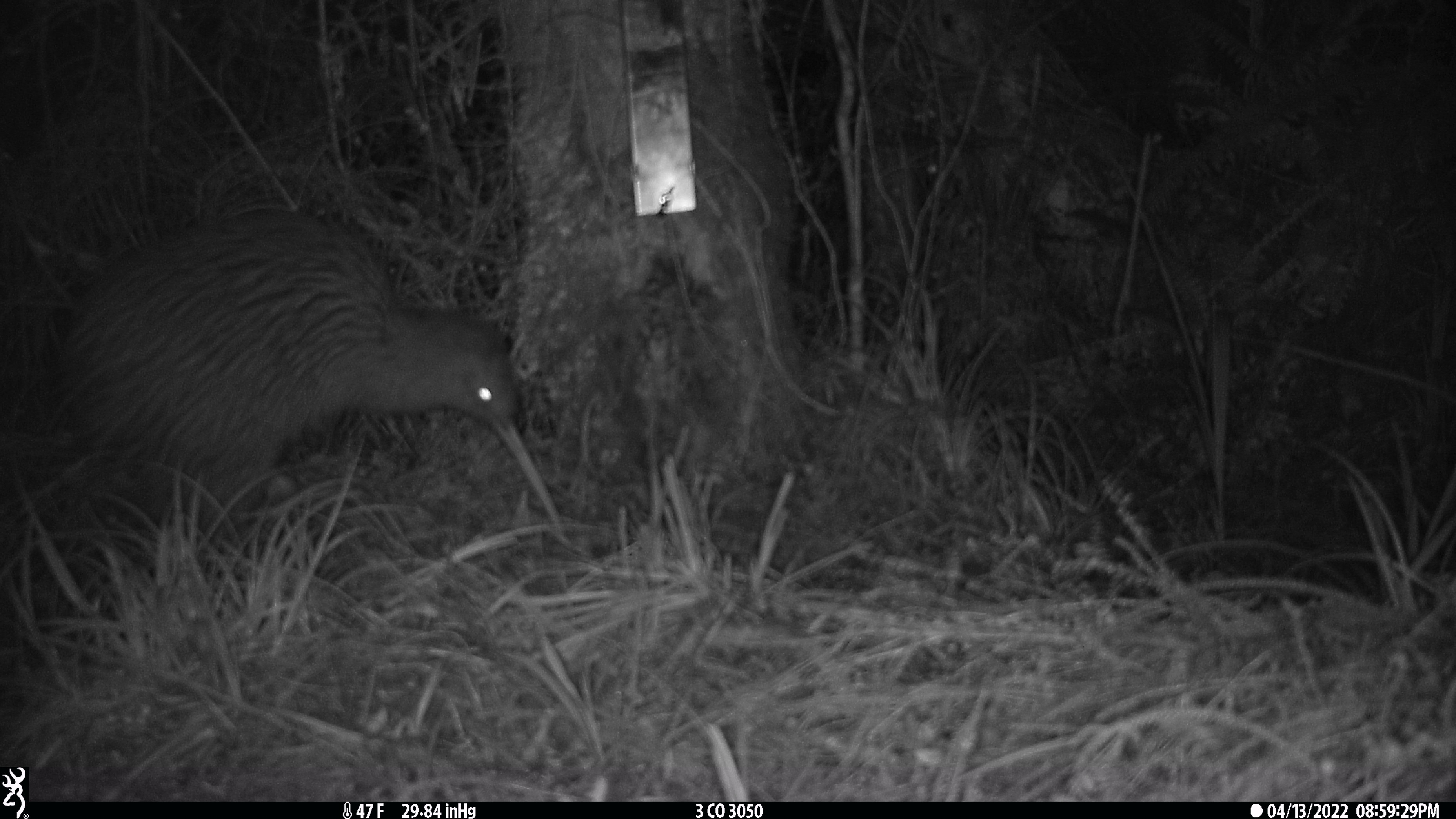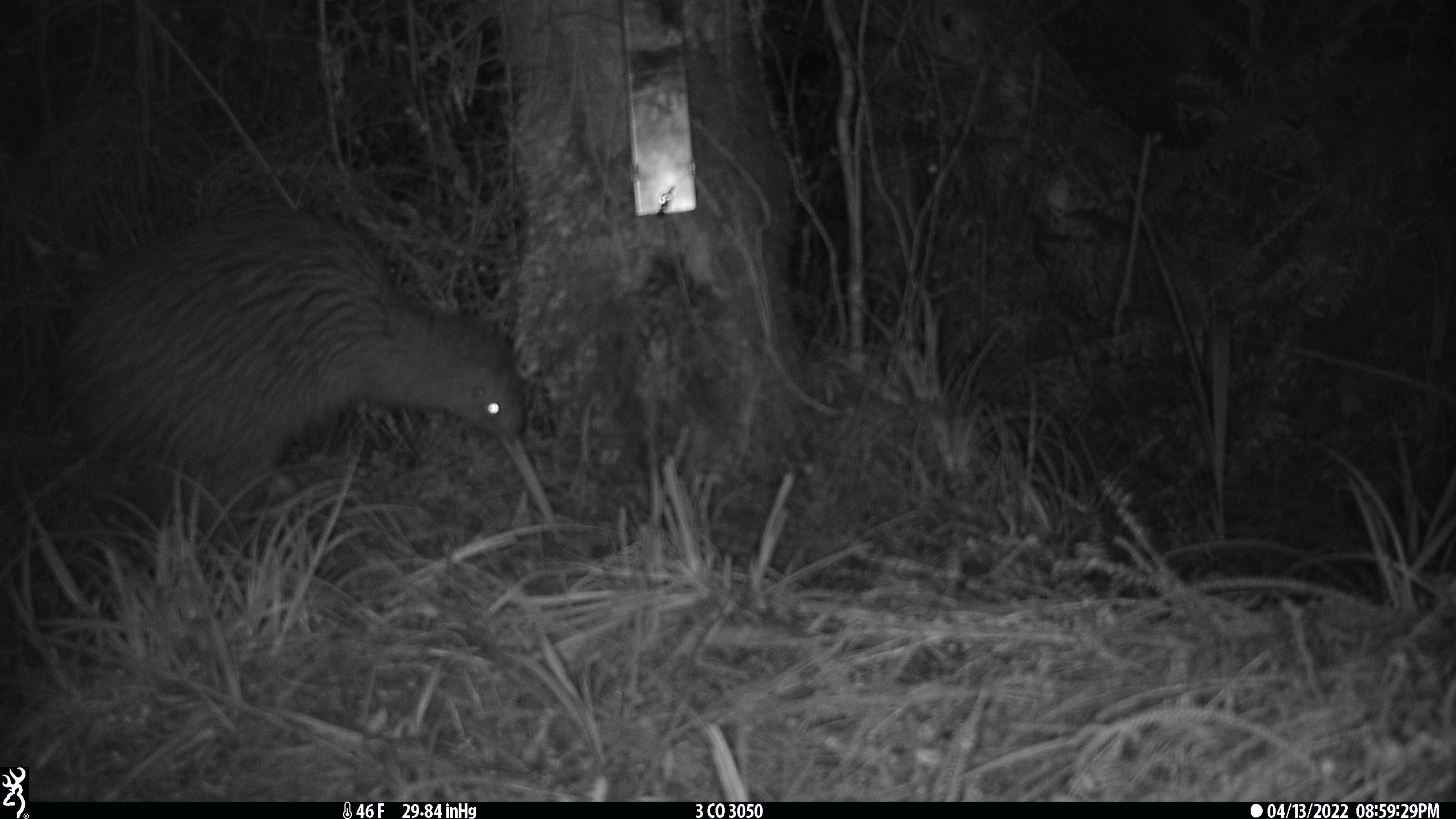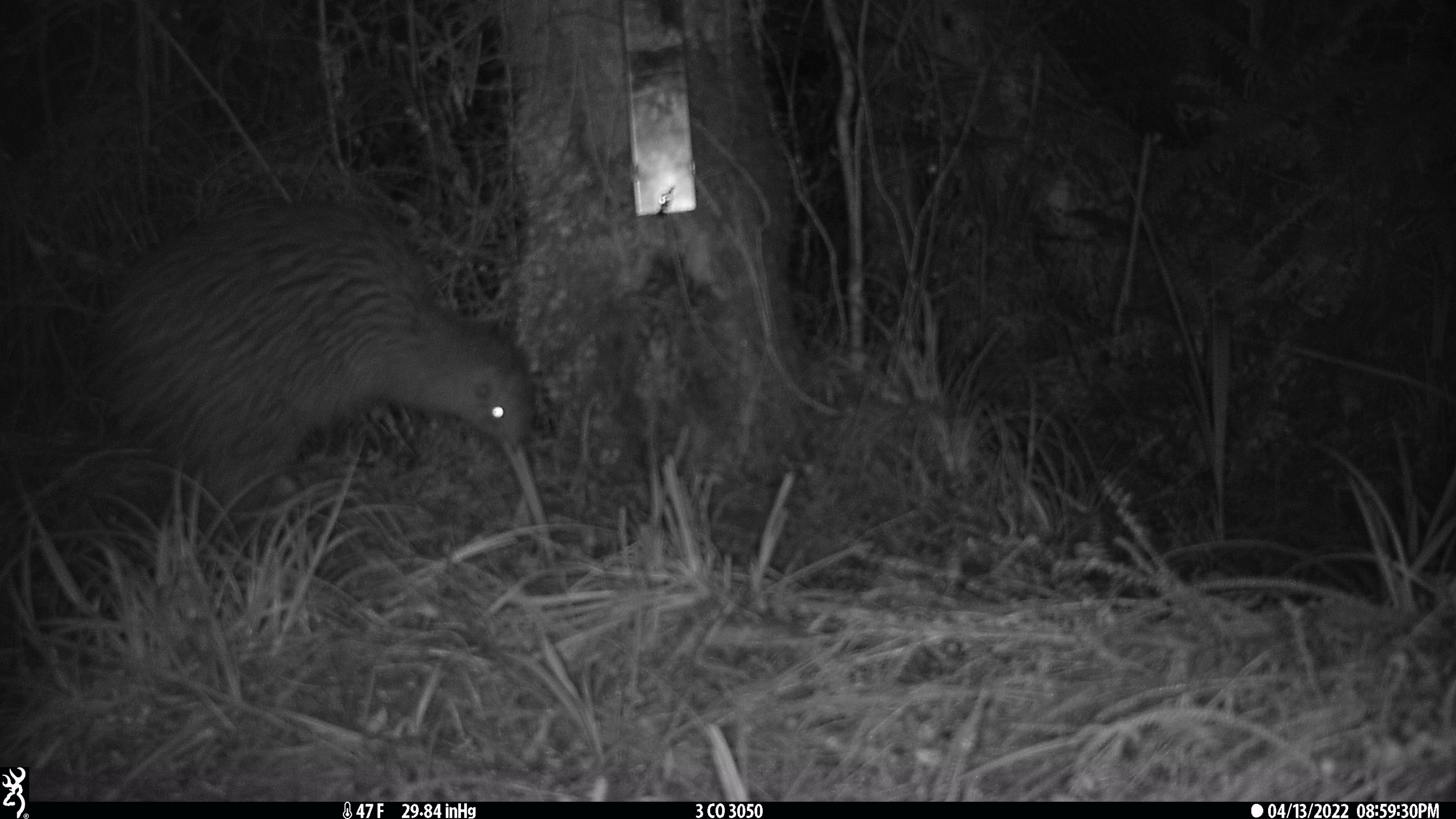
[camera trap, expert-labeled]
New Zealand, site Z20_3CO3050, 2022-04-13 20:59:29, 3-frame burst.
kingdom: Animalia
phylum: Chordata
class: Aves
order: Apterygiformes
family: Apterygidae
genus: Apteryx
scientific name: Apteryx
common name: kiwi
Kiwi (Apteryx).